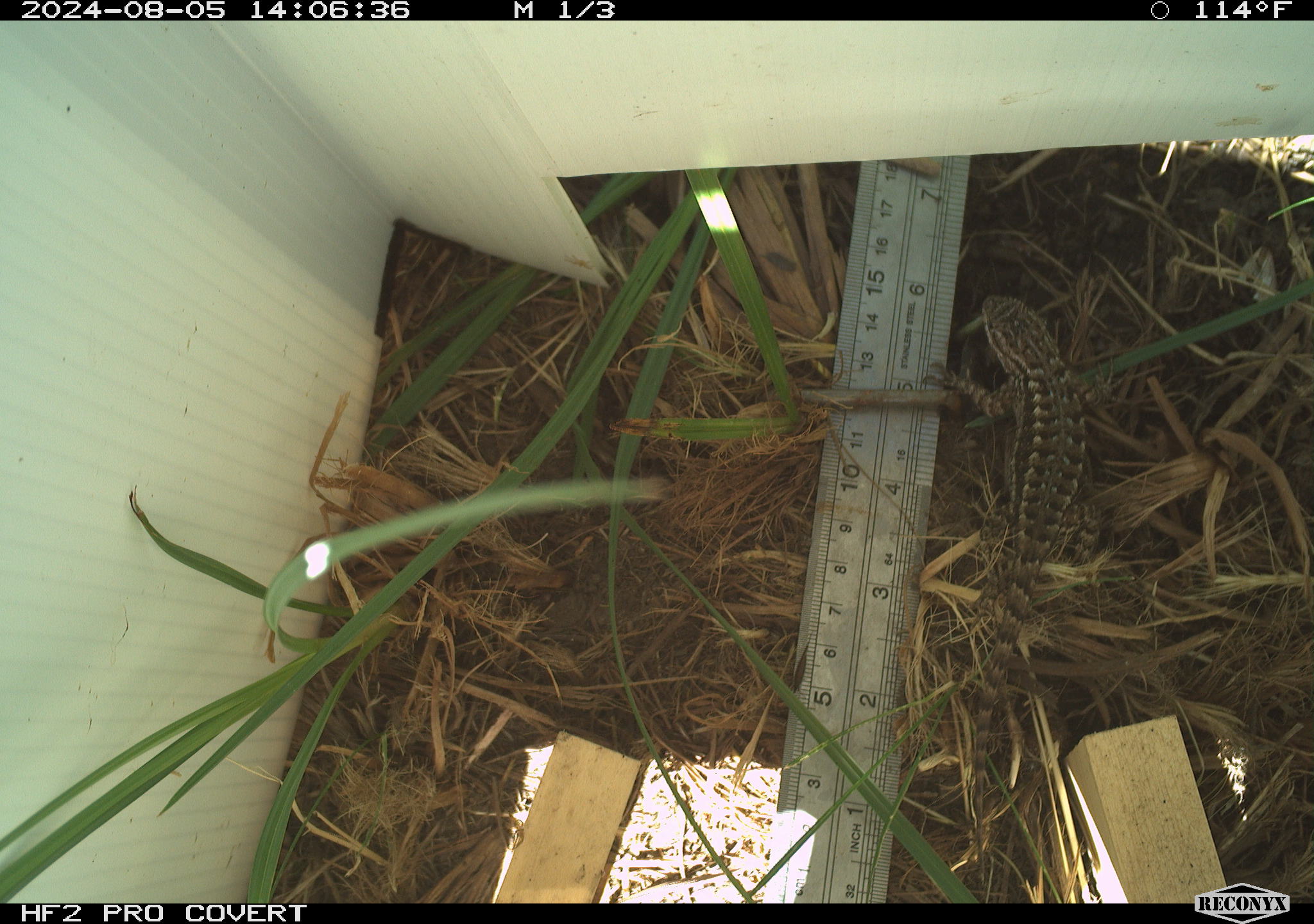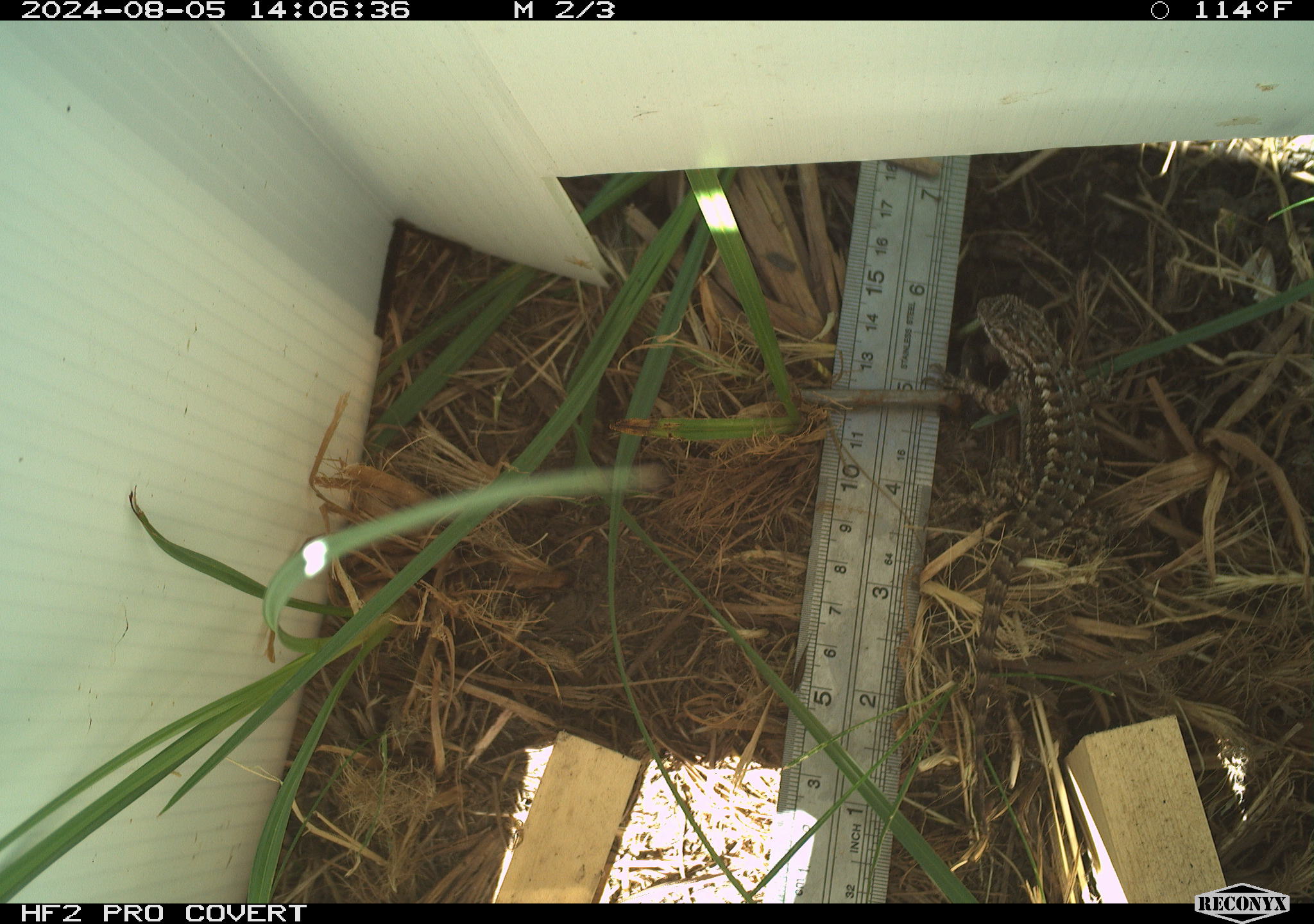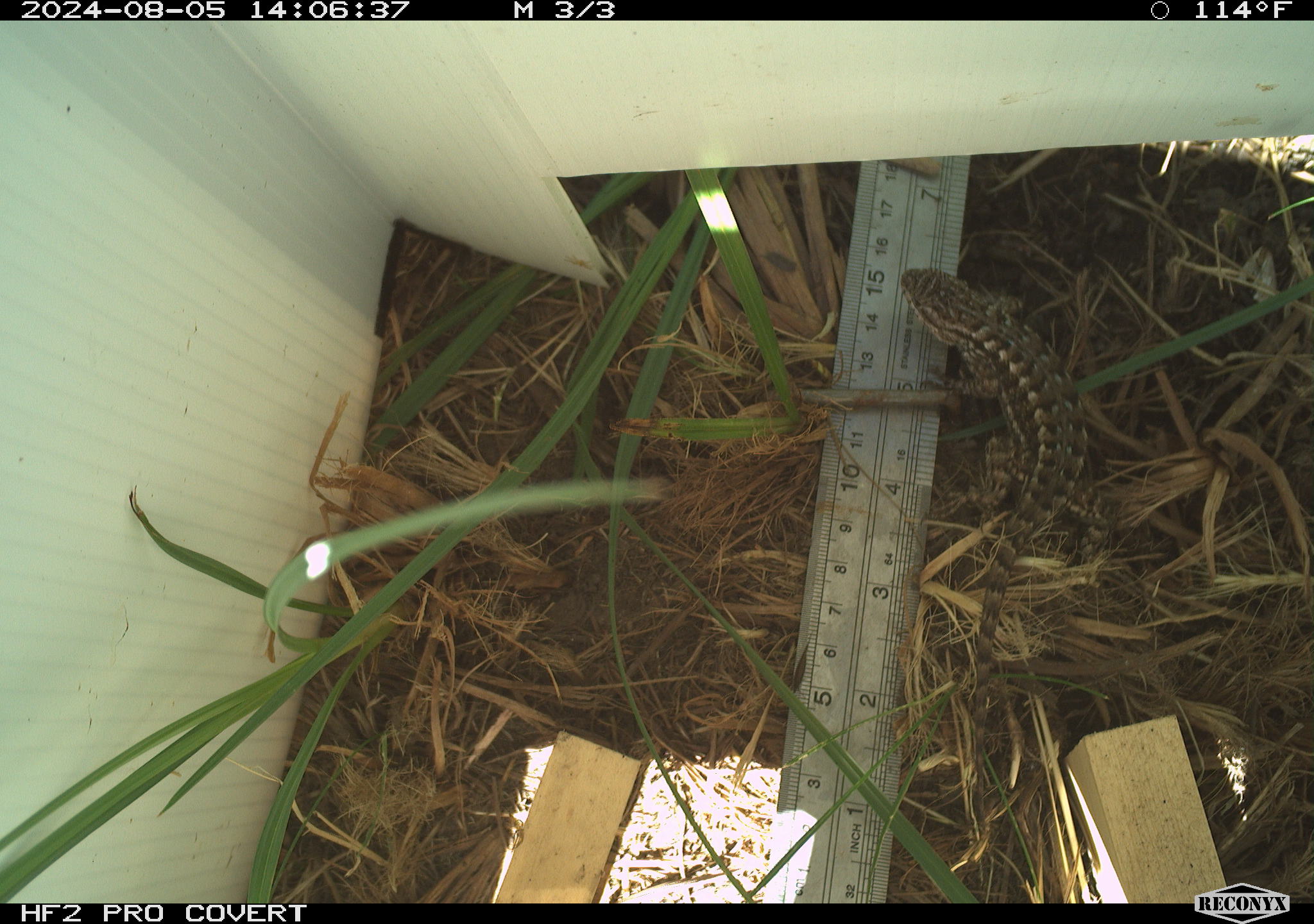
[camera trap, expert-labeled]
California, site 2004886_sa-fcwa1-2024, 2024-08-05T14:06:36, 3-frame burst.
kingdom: Animalia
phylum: Chordata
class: Reptilia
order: Squamata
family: Phrynosomatidae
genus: Sceloporus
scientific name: Sceloporus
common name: spiny lizards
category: sceloporus species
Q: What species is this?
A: Sceloporus species (spiny lizards) (Sceloporus).